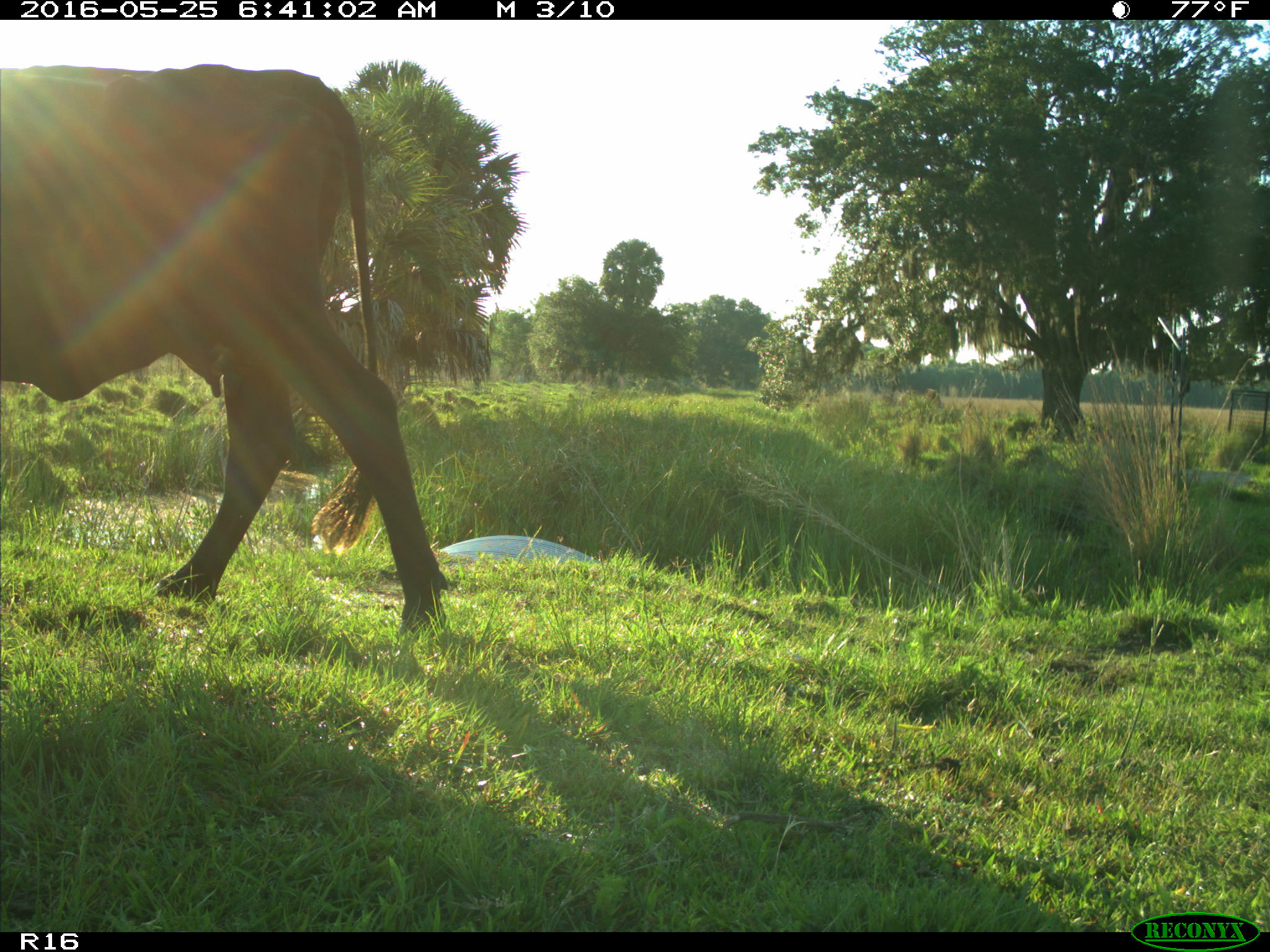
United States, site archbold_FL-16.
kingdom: Animalia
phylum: Chordata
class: Mammalia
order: Artiodactyla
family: Bovidae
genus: Bos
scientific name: Bos taurus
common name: domestic cow